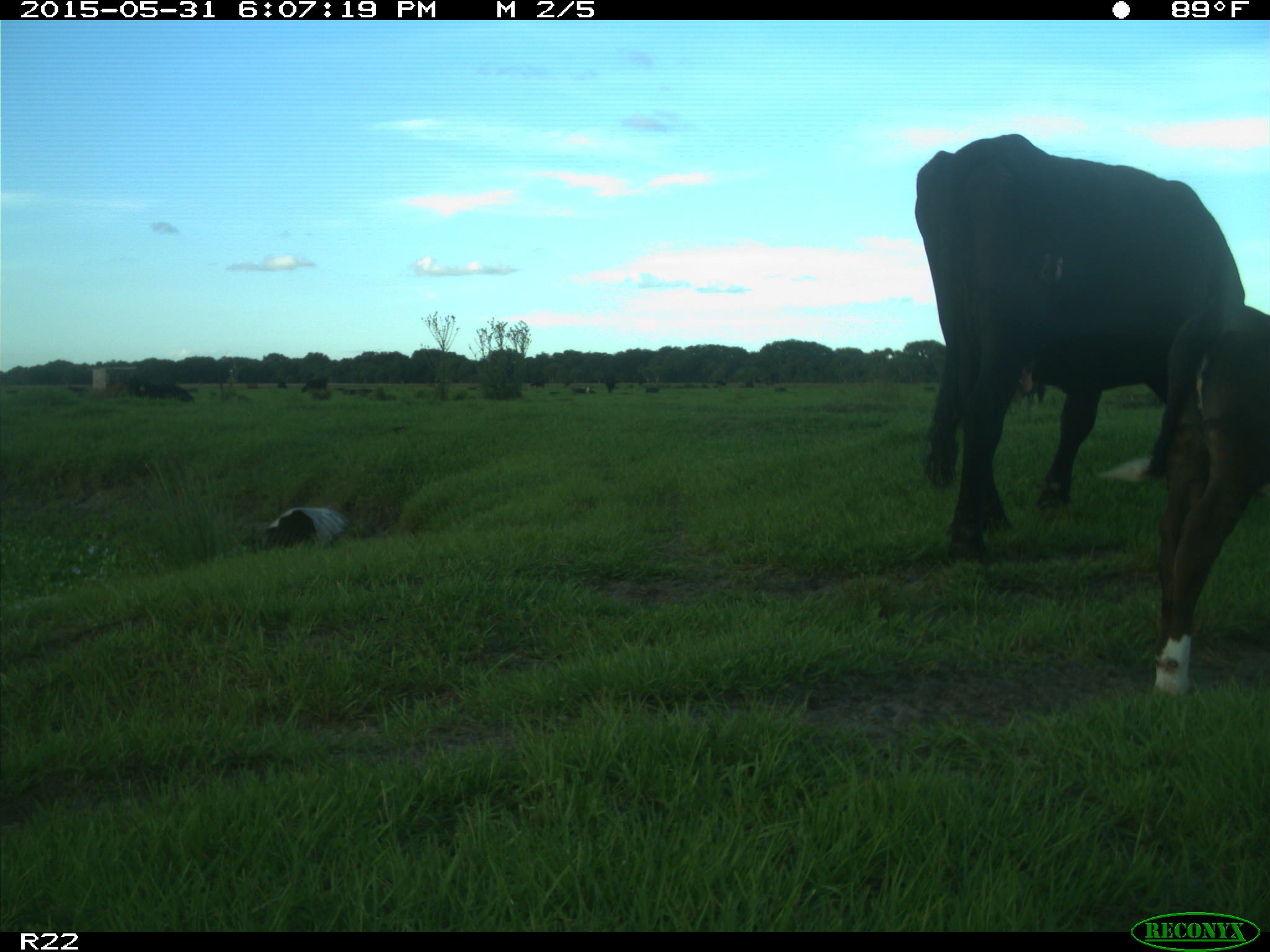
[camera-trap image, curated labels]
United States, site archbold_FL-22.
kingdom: Animalia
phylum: Chordata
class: Mammalia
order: Artiodactyla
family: Bovidae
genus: Bos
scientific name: Bos taurus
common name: domestic cow